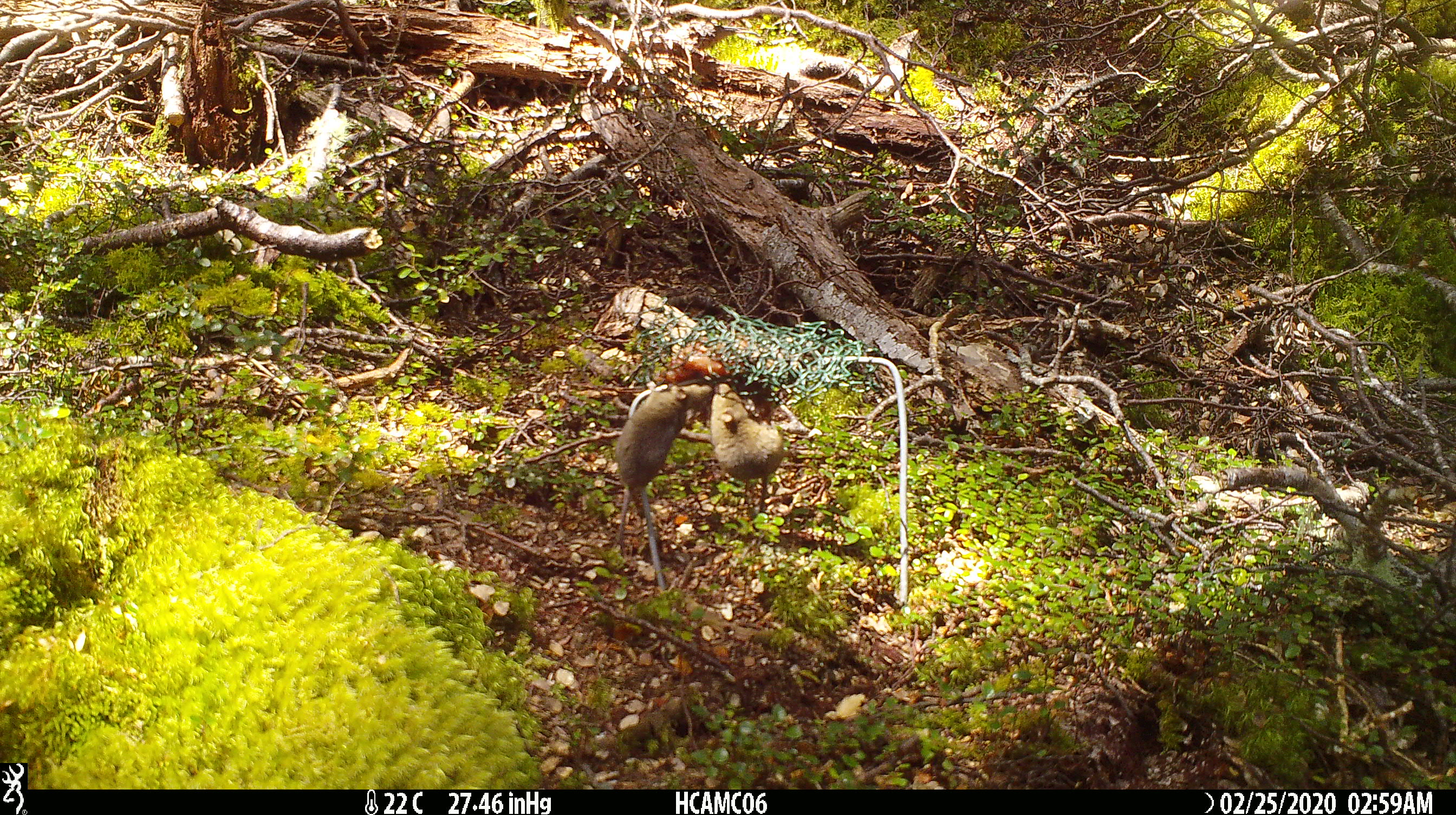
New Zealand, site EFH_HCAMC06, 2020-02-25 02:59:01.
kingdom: Animalia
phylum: Chordata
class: Mammalia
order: Rodentia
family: Muridae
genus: Mus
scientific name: Mus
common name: mouse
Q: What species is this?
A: Mouse (Mus).